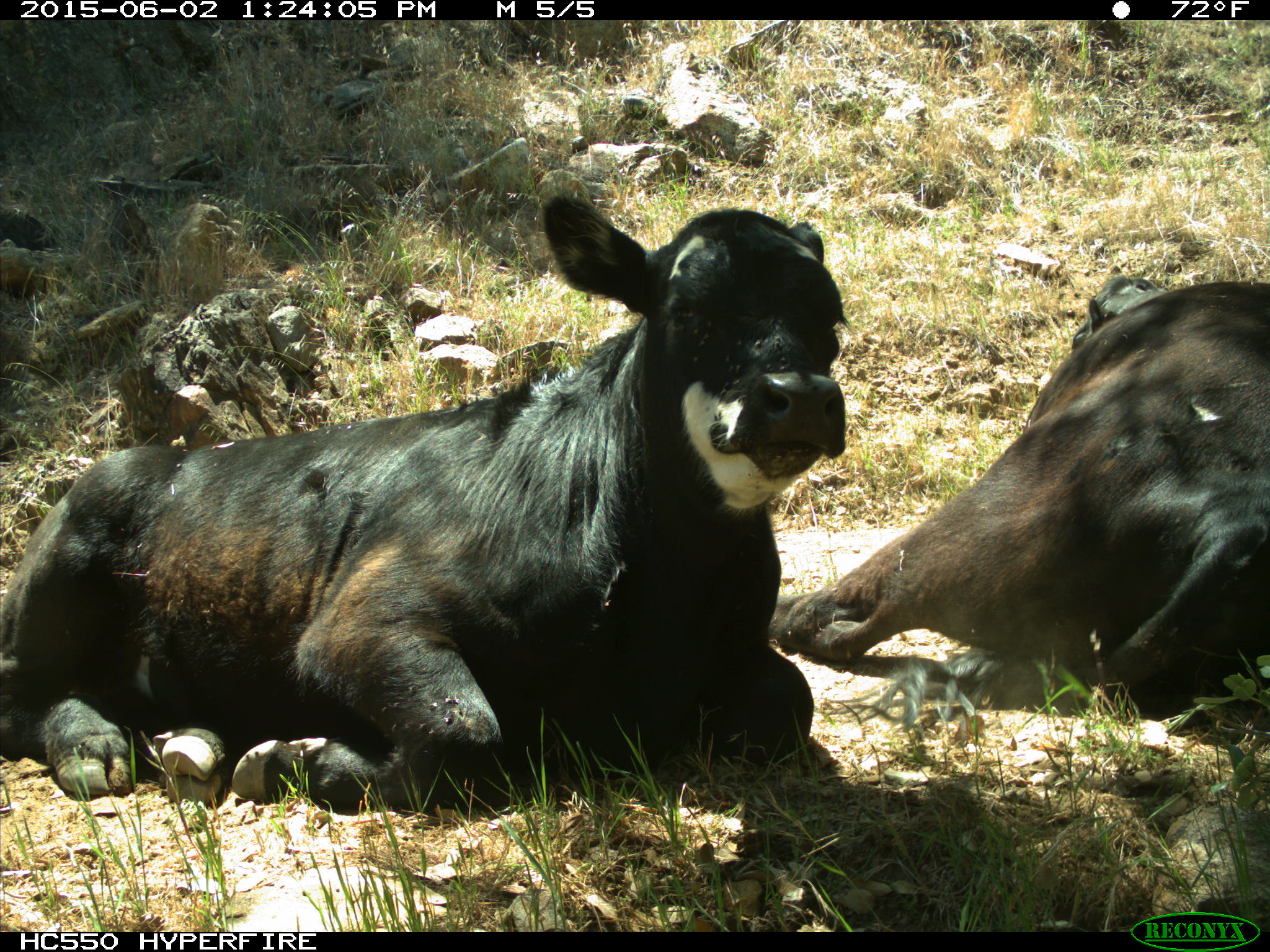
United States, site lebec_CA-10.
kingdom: Animalia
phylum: Chordata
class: Mammalia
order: Artiodactyla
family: Bovidae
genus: Bos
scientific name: Bos taurus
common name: domestic cow